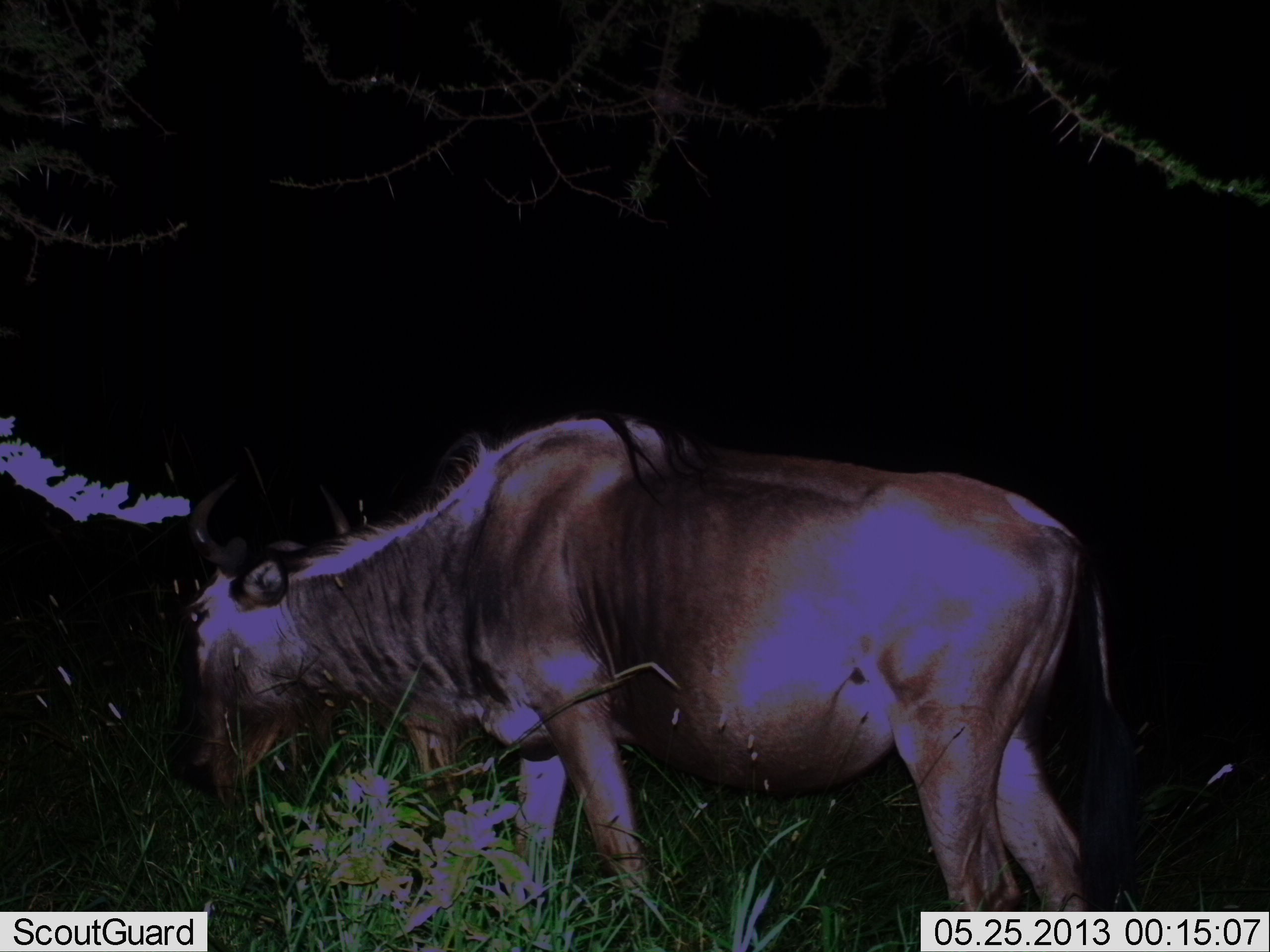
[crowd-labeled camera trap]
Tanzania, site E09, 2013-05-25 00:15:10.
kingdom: Animalia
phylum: Chordata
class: Mammalia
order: Artiodactyla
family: Bovidae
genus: Connochaetes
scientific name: Connochaetes taurinus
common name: blue wildebeest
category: wildebeest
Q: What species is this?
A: Wildebeest (blue wildebeest) (Connochaetes taurinus).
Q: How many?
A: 1.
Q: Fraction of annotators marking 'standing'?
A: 70%.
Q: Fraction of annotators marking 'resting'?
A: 0%.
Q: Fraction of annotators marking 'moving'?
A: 10%.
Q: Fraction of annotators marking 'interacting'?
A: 0%.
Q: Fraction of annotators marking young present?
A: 0%.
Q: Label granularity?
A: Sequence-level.